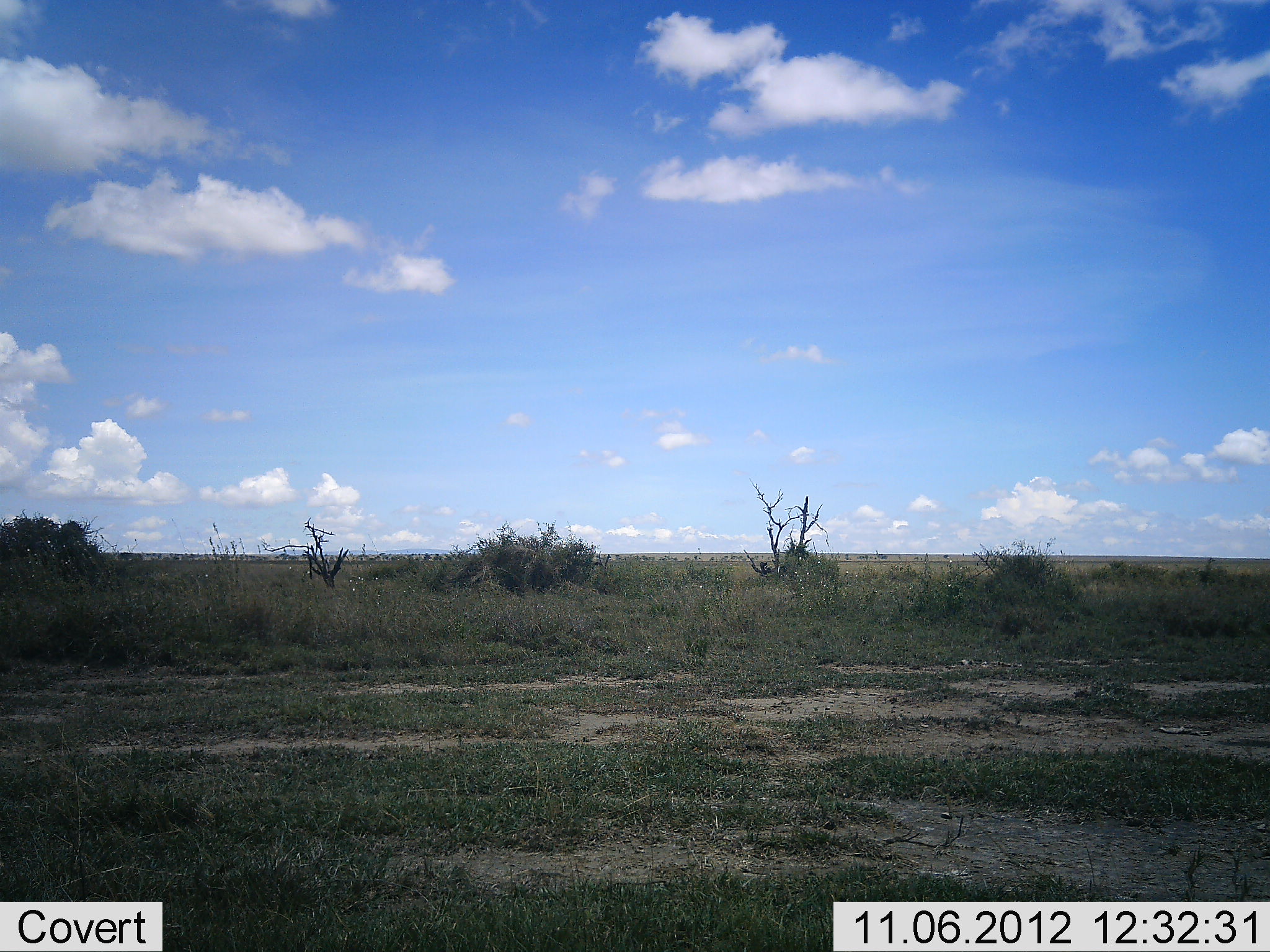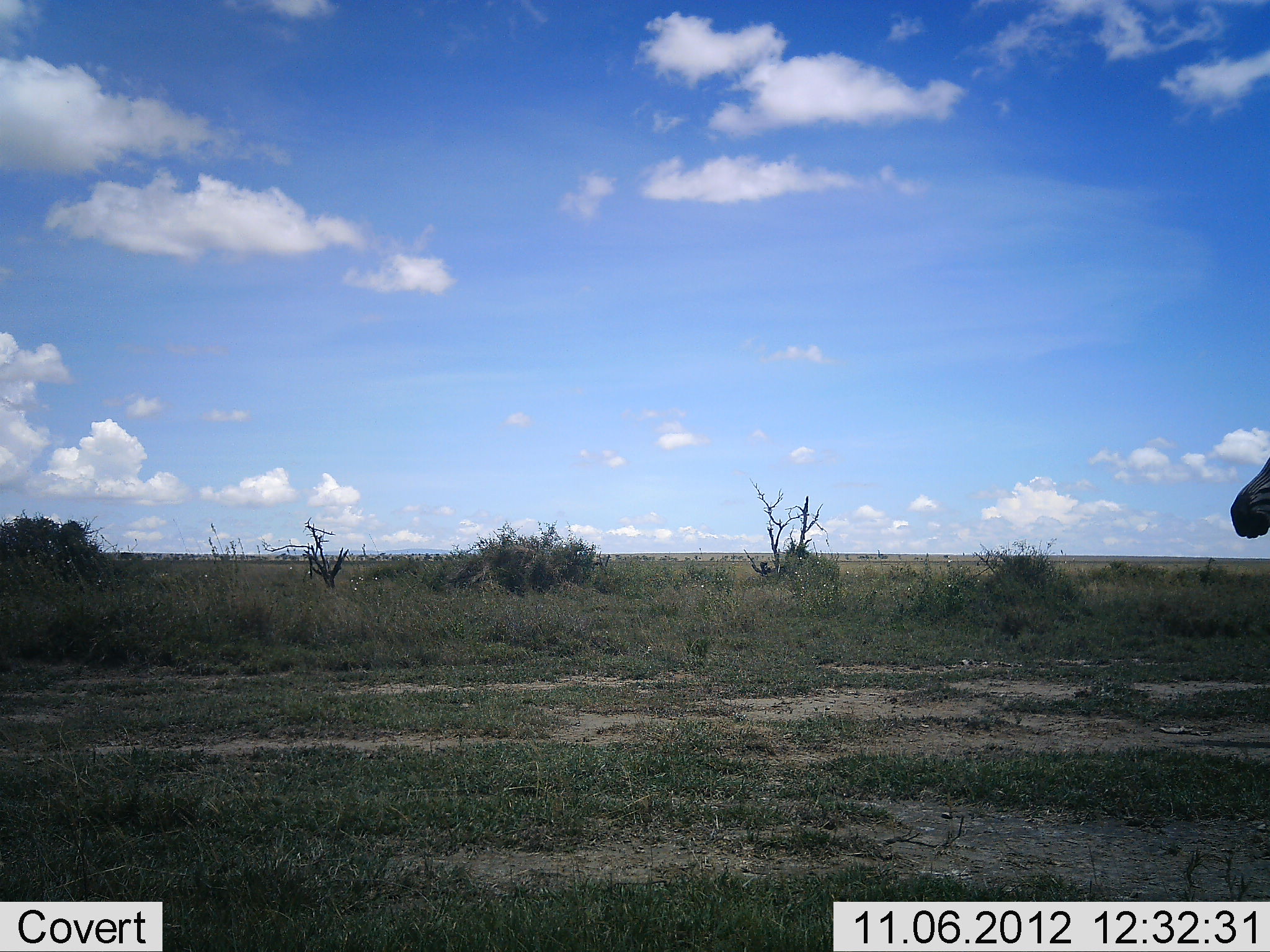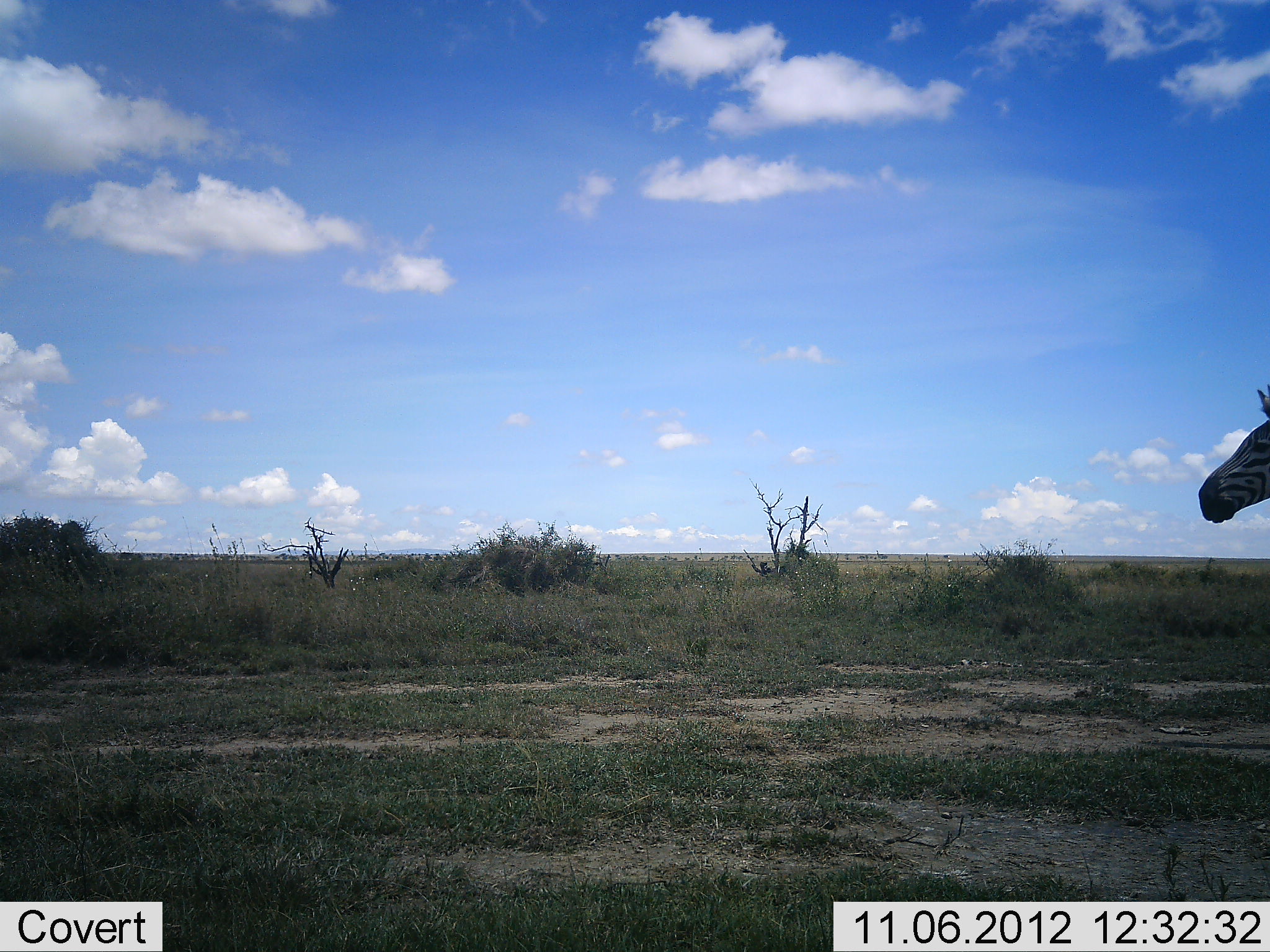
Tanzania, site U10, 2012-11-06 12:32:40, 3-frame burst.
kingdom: Animalia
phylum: Chordata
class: Mammalia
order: Perissodactyla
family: Equidae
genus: Equus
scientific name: Equus quagga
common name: plains zebra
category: zebra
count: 1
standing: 30%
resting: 0%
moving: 70%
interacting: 0%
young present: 0%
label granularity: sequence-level